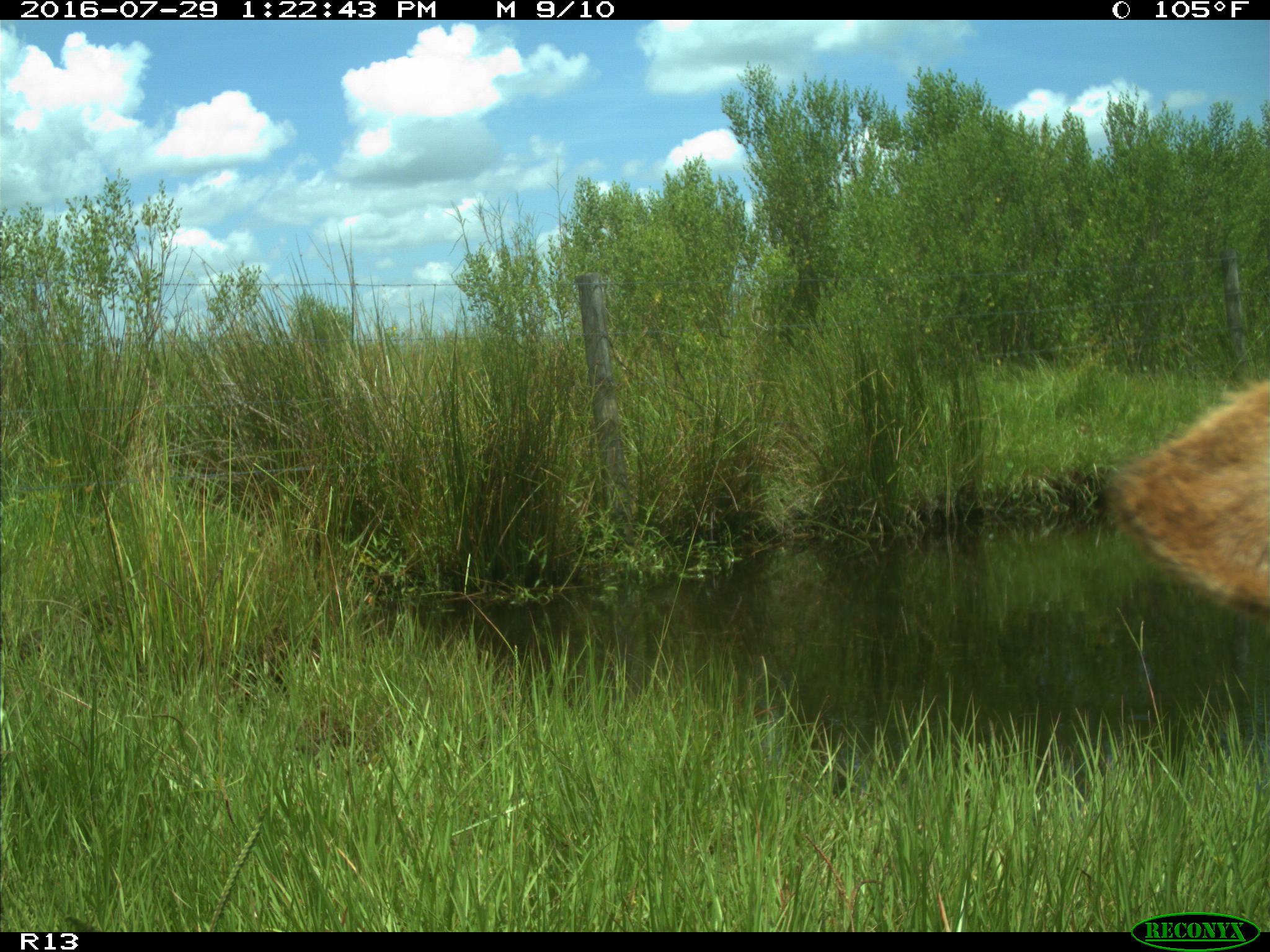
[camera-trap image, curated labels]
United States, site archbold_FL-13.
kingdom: Animalia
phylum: Chordata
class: Mammalia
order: Artiodactyla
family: Bovidae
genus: Bos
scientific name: Bos taurus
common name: domestic cow